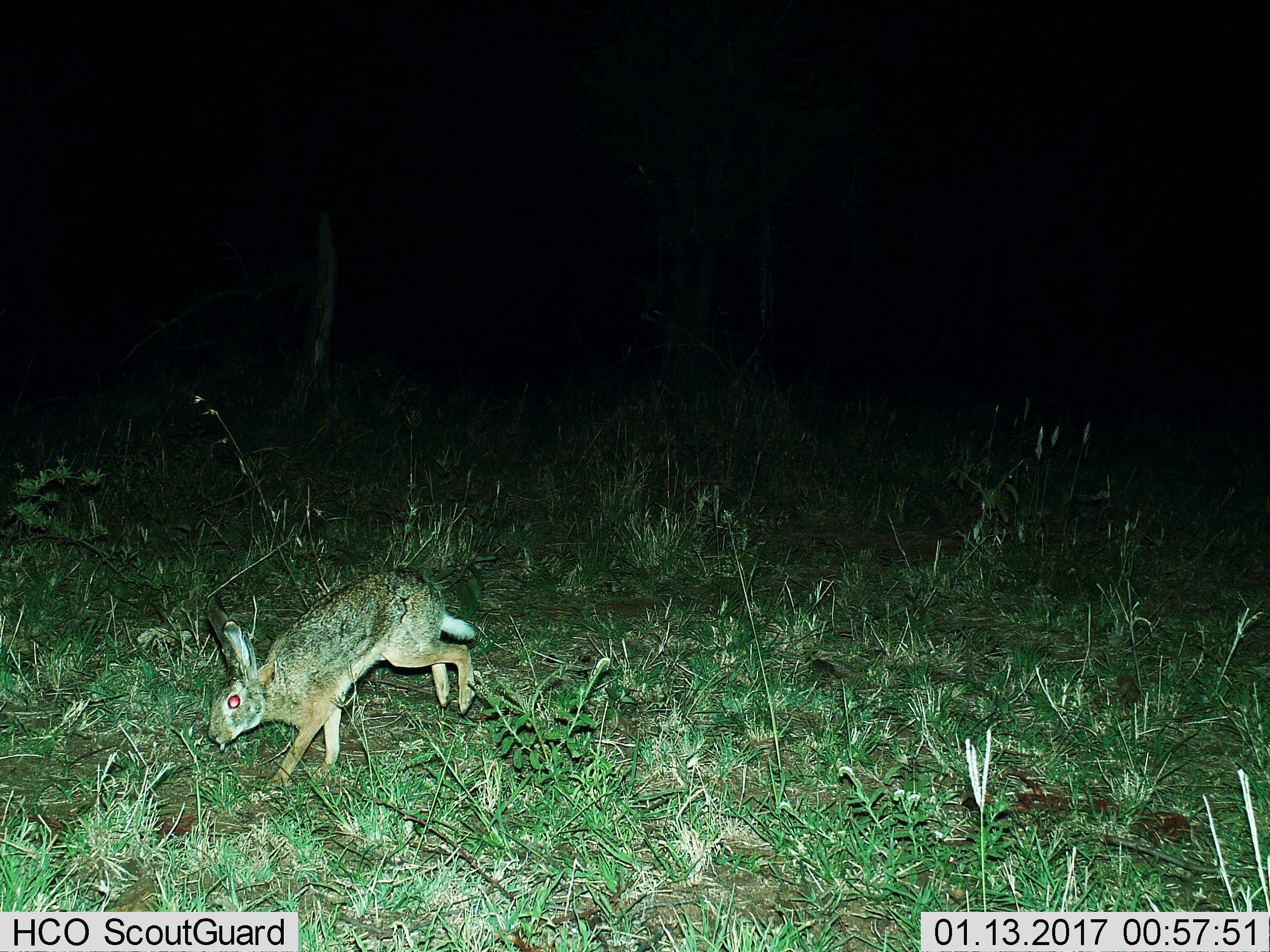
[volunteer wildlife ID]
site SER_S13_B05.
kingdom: Animalia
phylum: Chordata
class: Mammalia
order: Lagomorpha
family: Leporidae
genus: Lepus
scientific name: Lepus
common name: hare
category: hareunknown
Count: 1.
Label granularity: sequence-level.